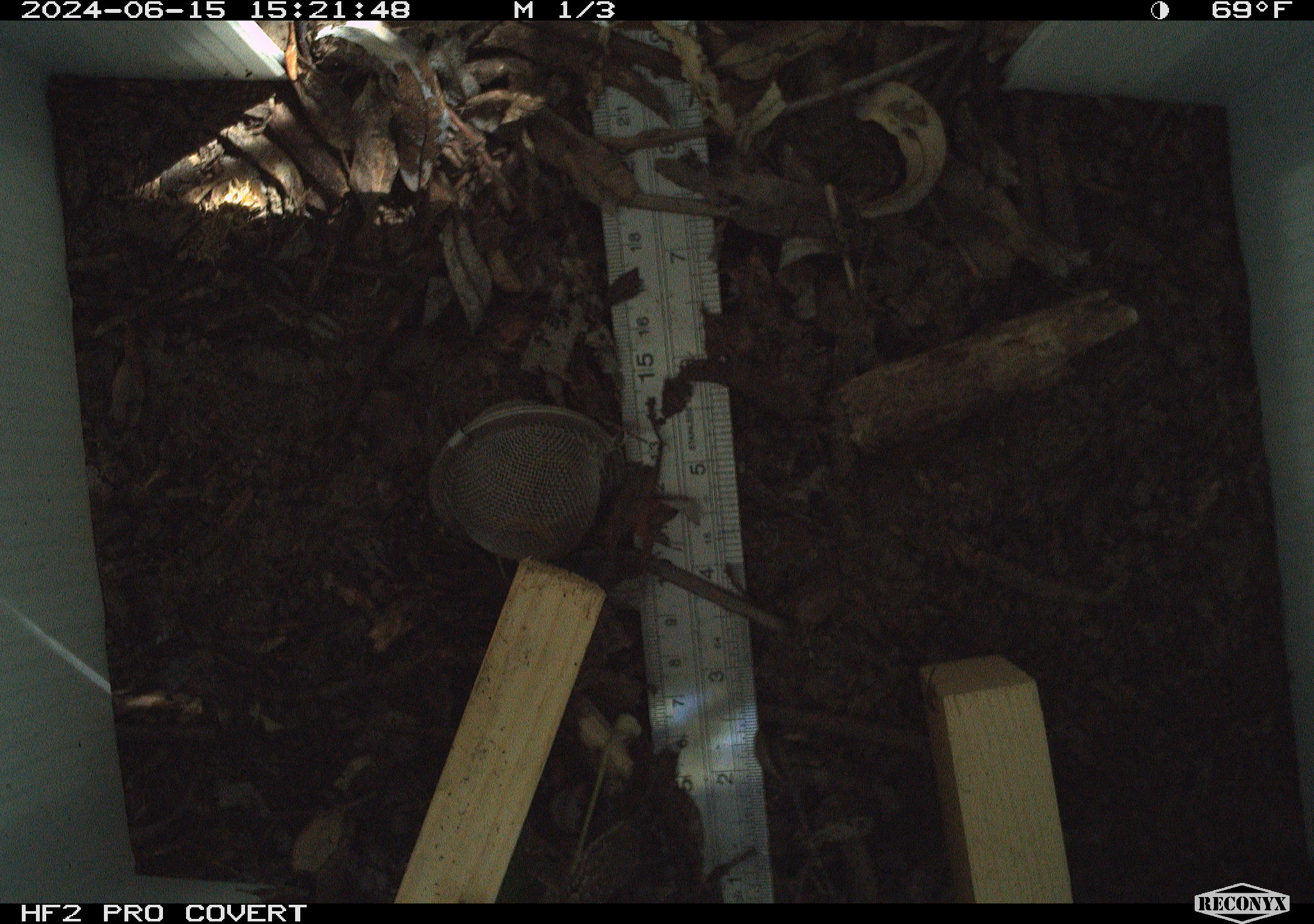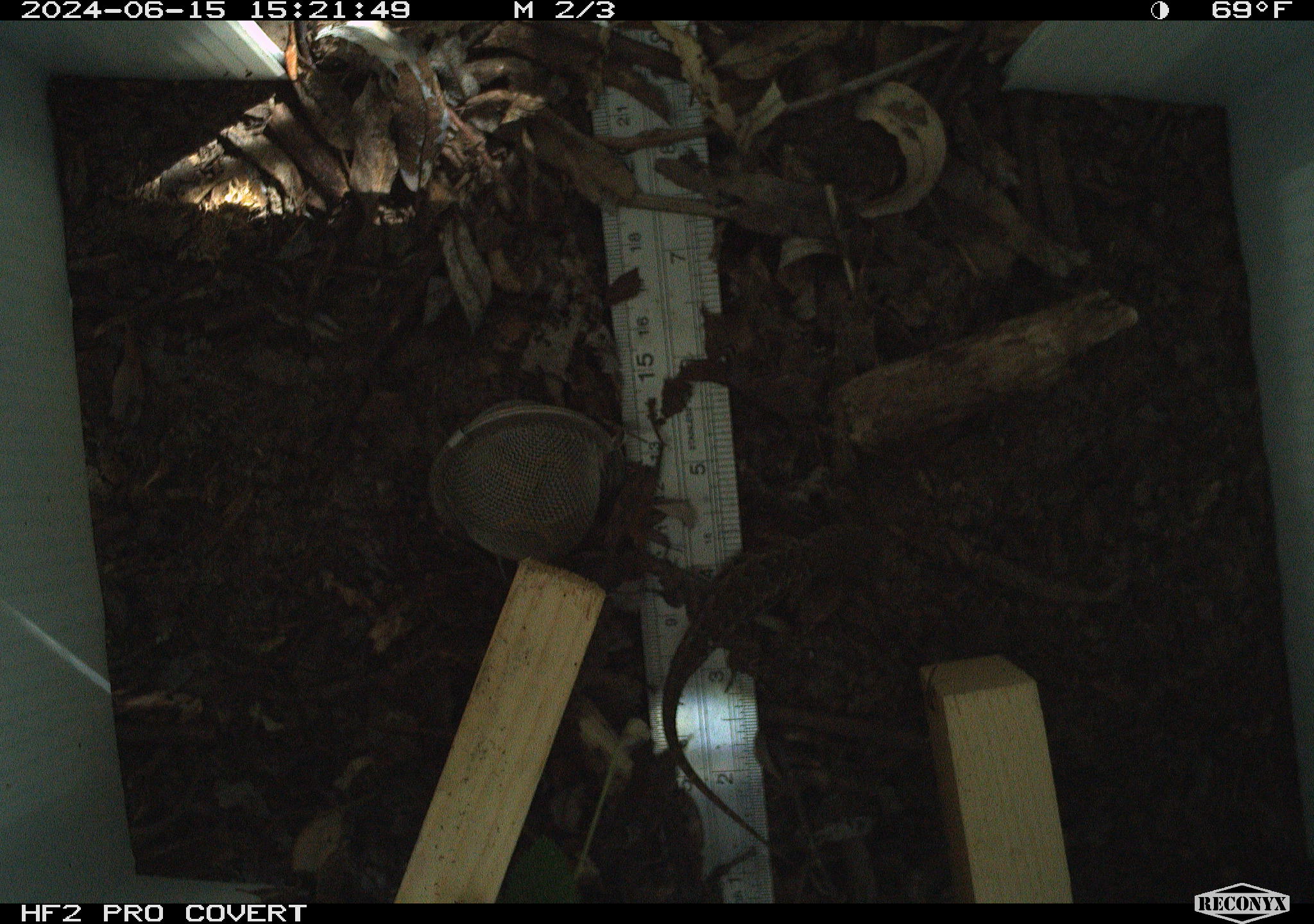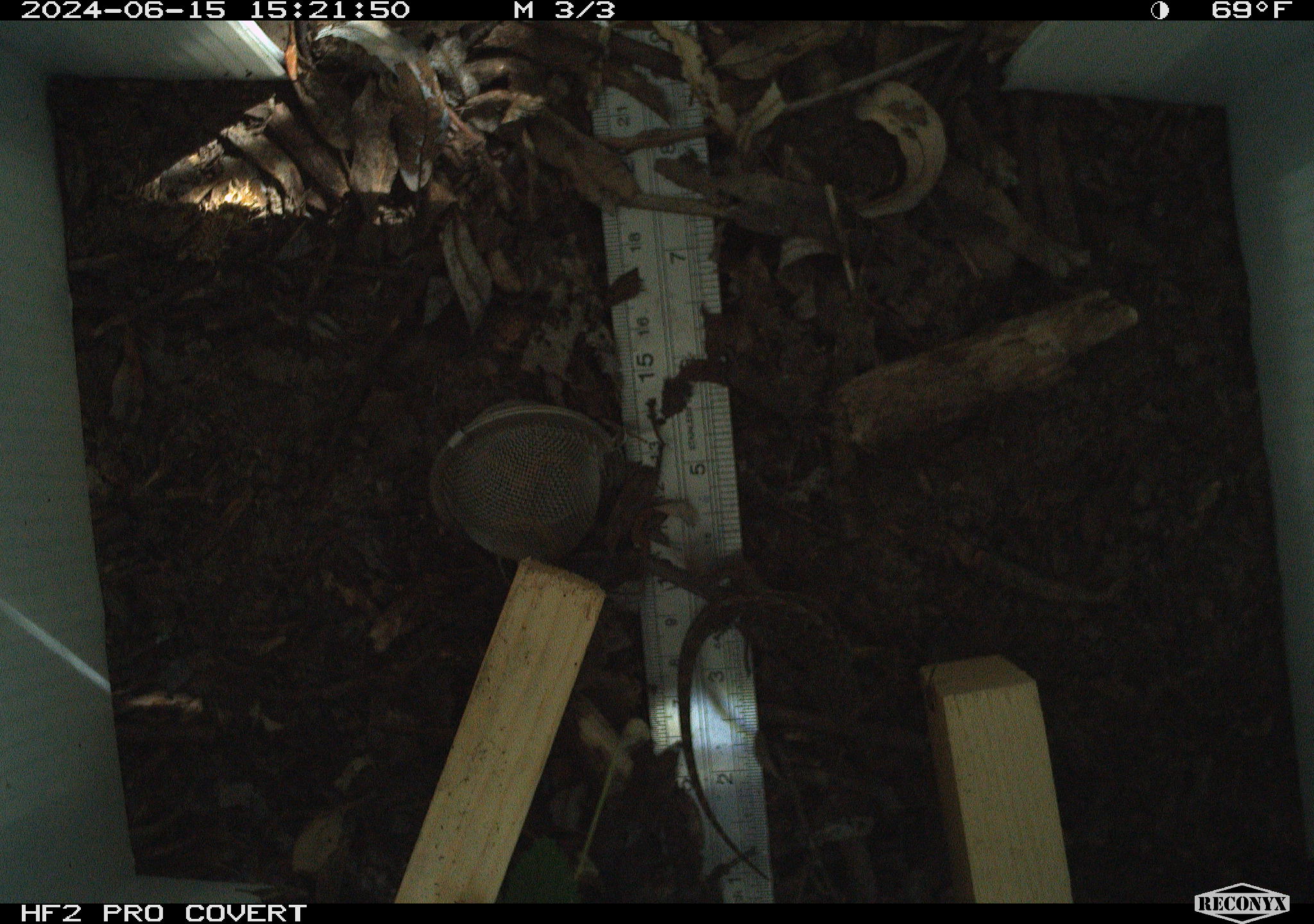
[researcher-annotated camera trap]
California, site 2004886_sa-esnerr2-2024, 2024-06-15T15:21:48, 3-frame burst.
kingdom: Animalia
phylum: Chordata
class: Reptilia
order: Squamata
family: Phrynosomatidae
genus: Sceloporus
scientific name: Sceloporus occidentalis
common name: western fence lizard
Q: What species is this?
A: Western fence lizard (Sceloporus occidentalis).